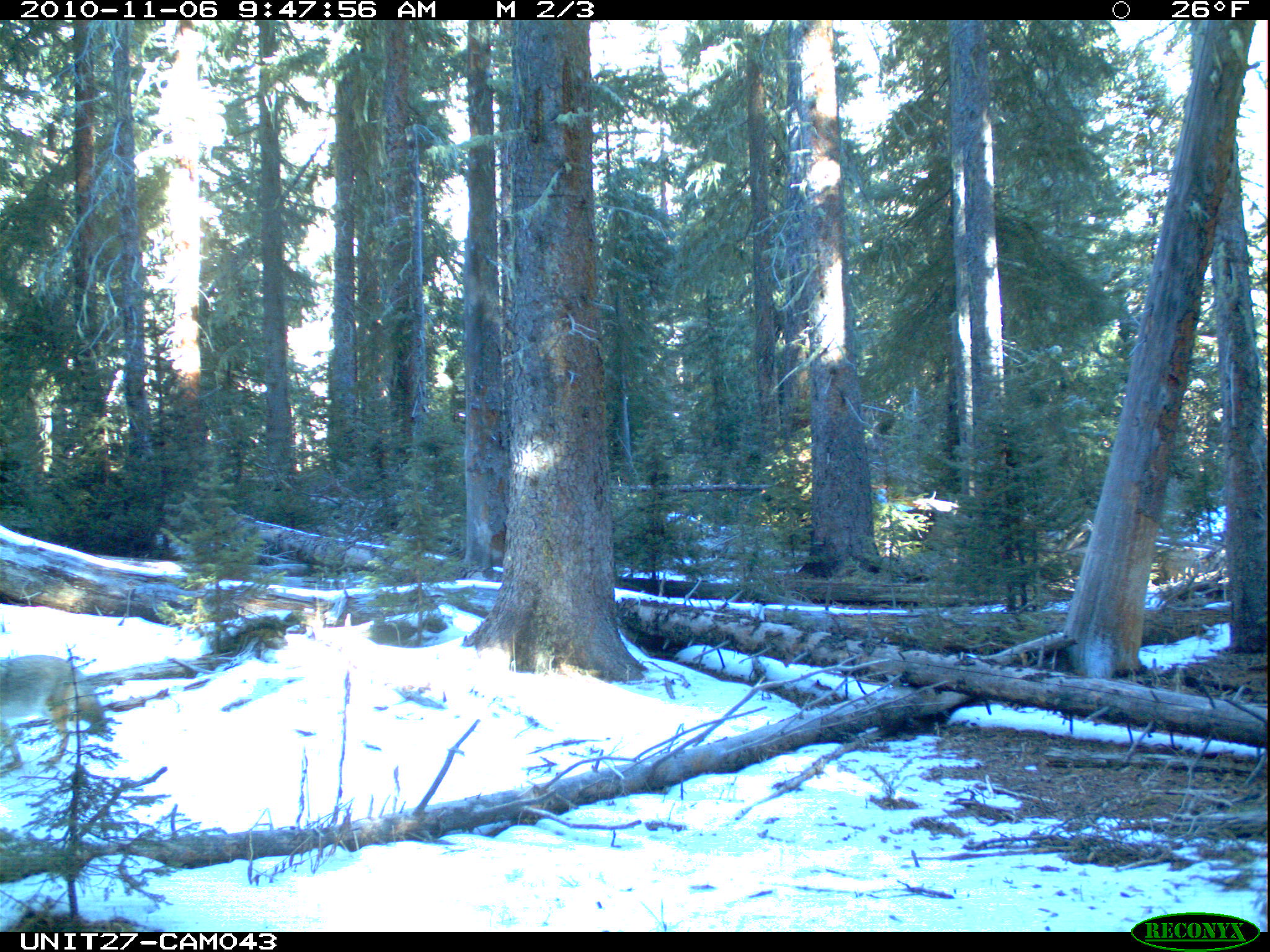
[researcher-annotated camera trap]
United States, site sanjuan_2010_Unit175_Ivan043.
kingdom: Animalia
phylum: Chordata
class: Mammalia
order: Carnivora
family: Canidae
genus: Canis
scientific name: Canis latrans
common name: coyote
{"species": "Canis latrans (coyote)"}